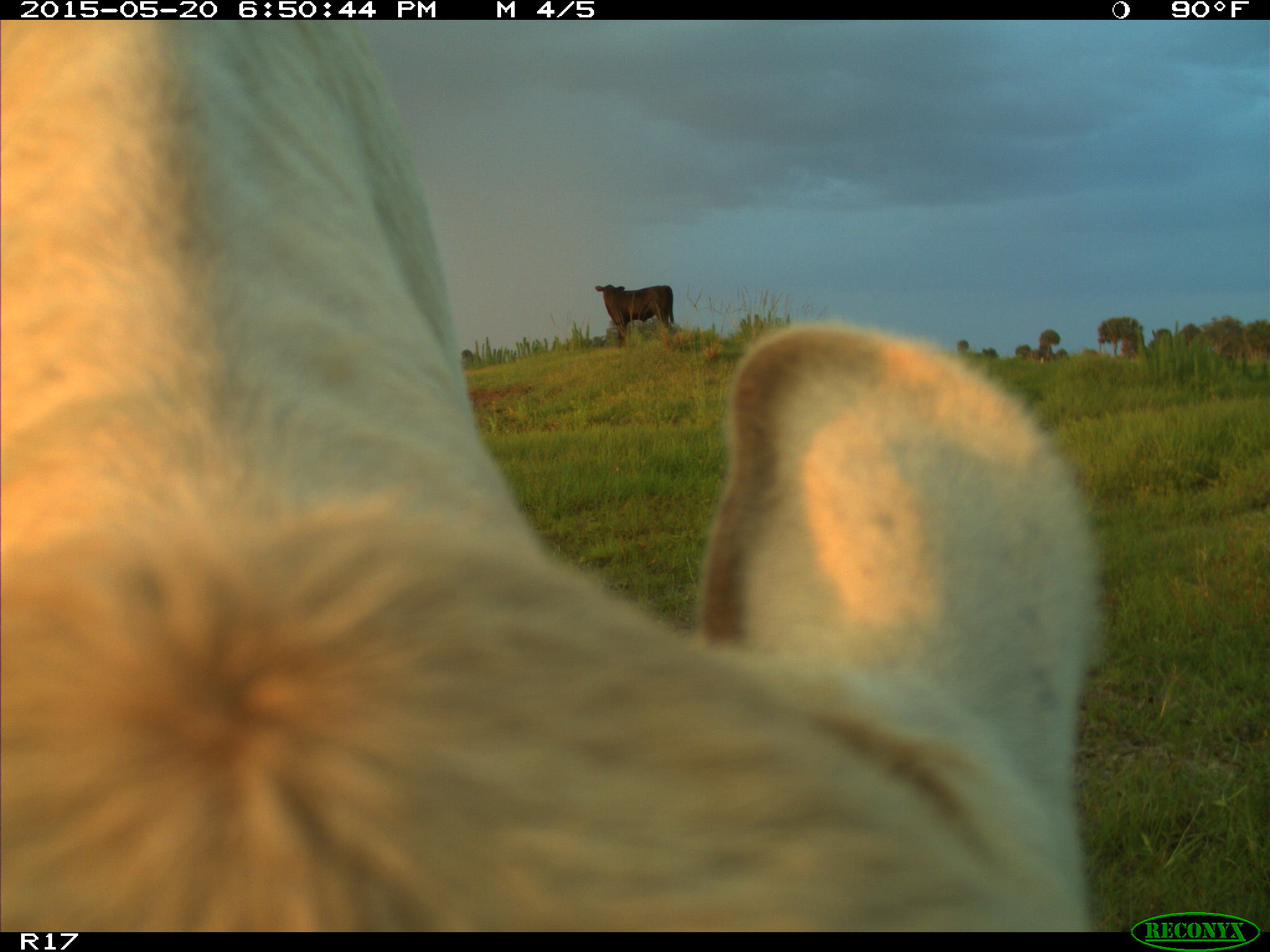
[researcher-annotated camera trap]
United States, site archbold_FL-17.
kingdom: Animalia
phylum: Chordata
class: Mammalia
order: Artiodactyla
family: Bovidae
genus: Bos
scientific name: Bos taurus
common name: domestic cow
Bos taurus (domestic cow).